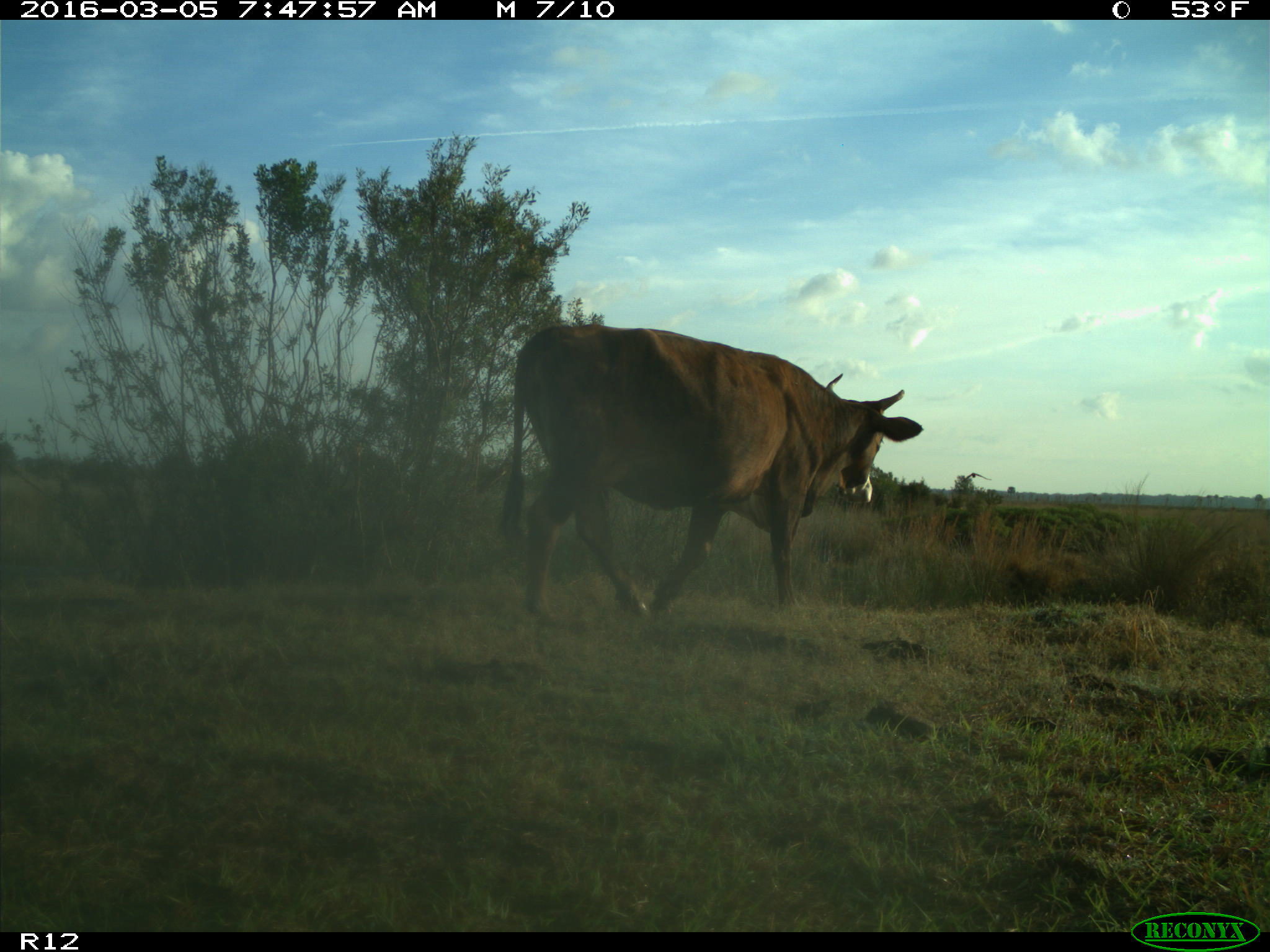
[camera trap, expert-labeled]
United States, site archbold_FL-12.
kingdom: Animalia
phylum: Chordata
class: Mammalia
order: Artiodactyla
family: Bovidae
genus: Bos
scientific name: Bos taurus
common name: domestic cow